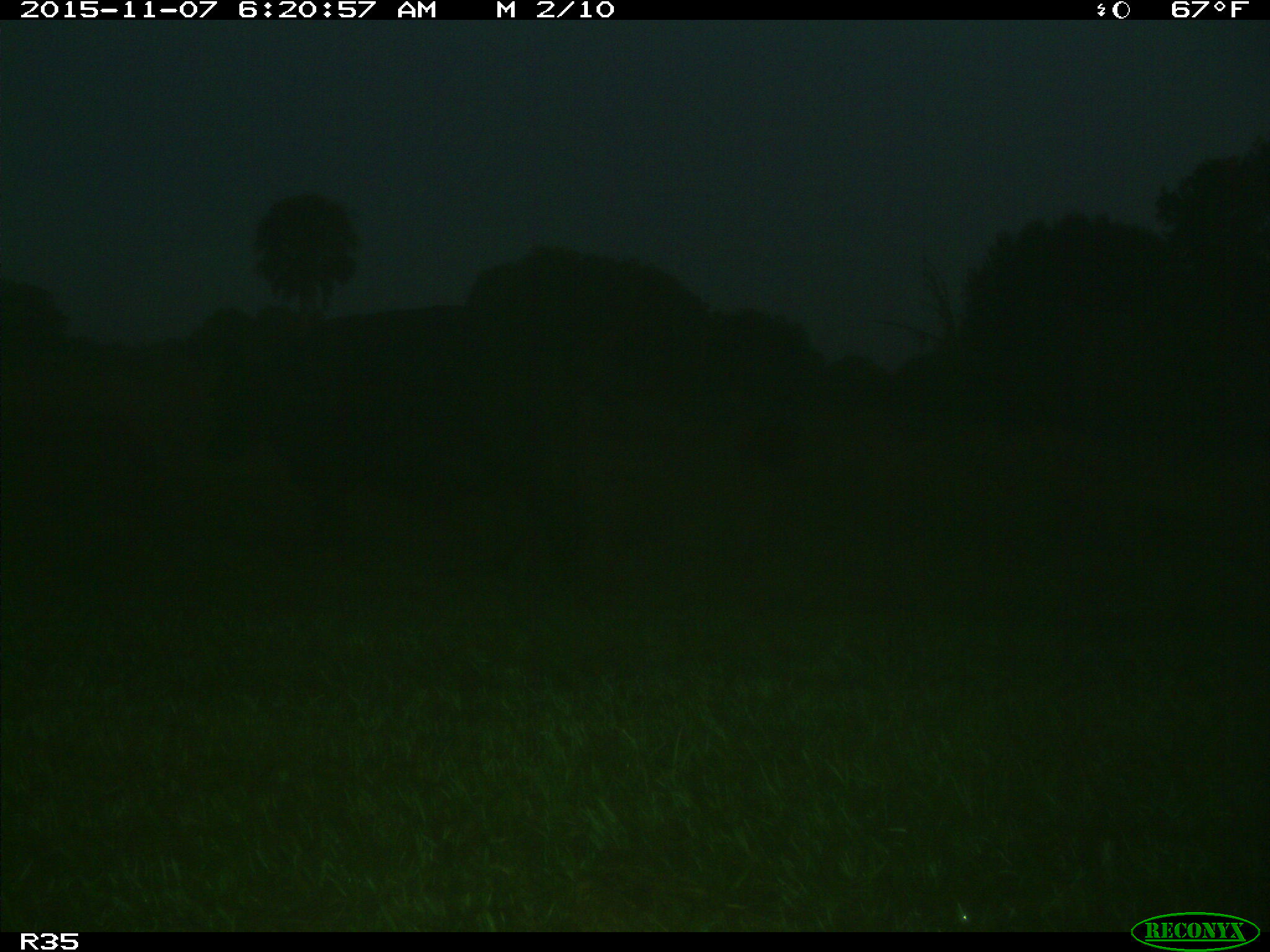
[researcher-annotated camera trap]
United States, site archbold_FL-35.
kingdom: Animalia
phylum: Chordata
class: Mammalia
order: Artiodactyla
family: Bovidae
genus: Bos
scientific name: Bos taurus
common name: domestic cow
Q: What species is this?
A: Bos taurus (domestic cow).